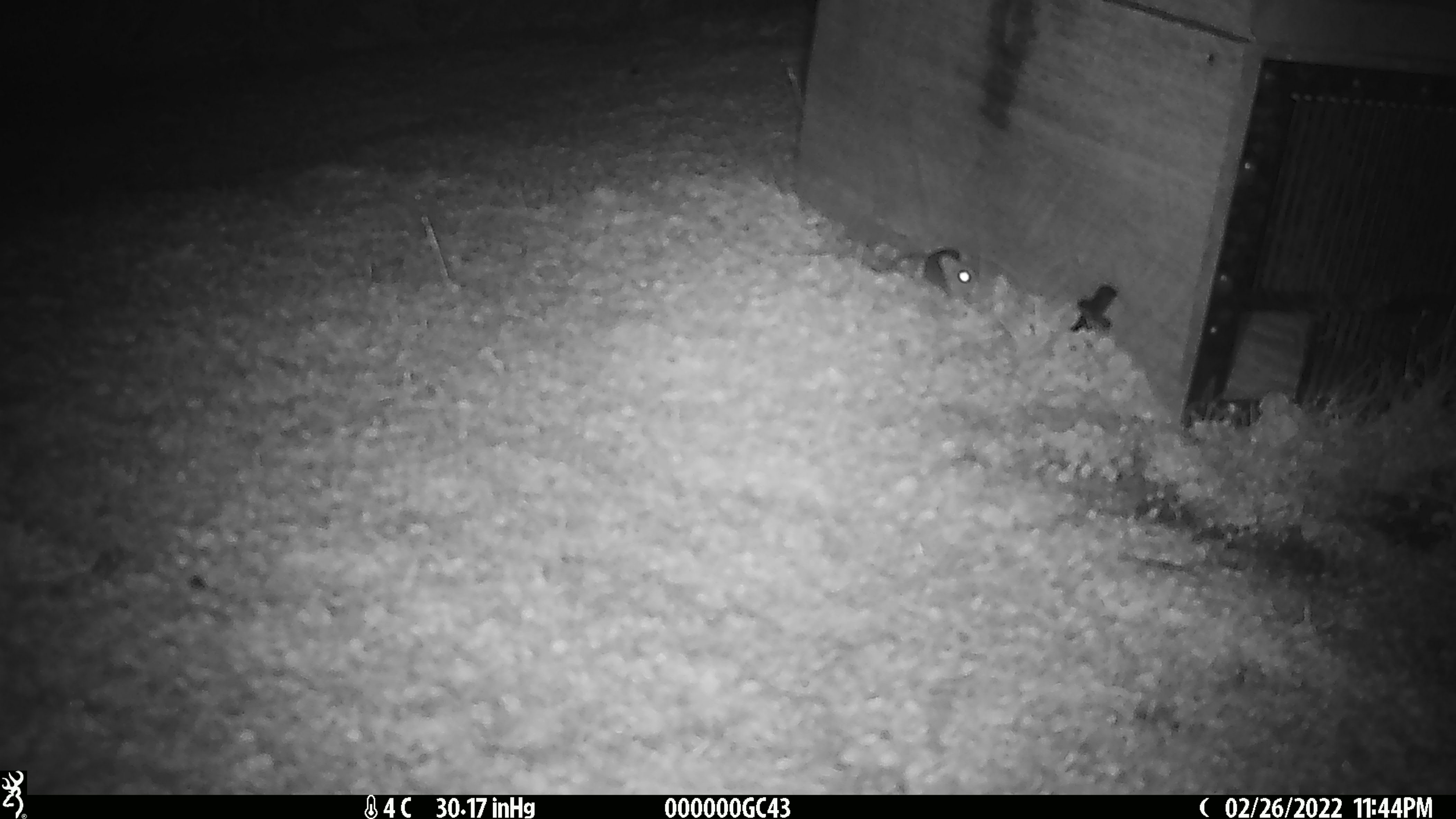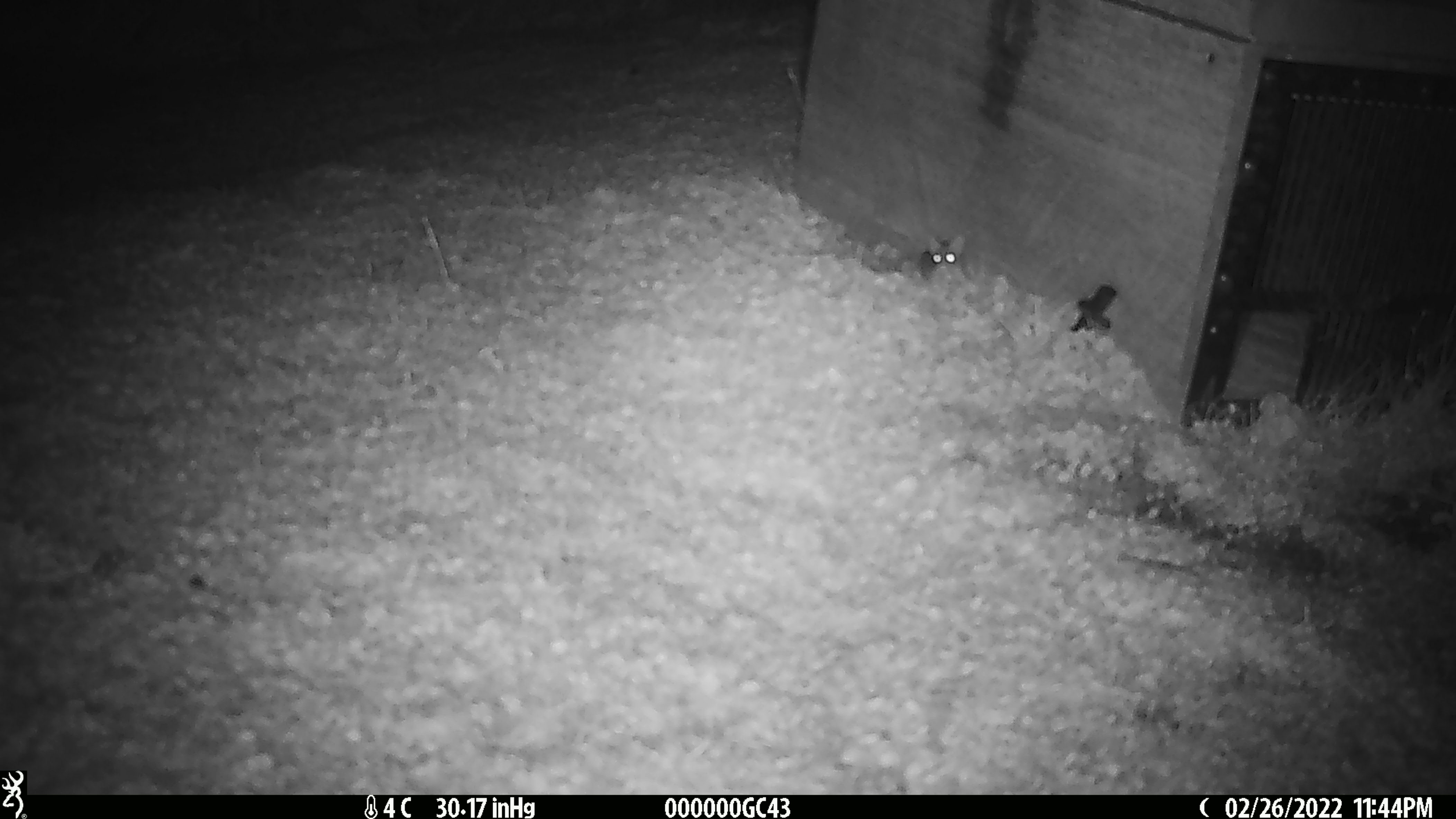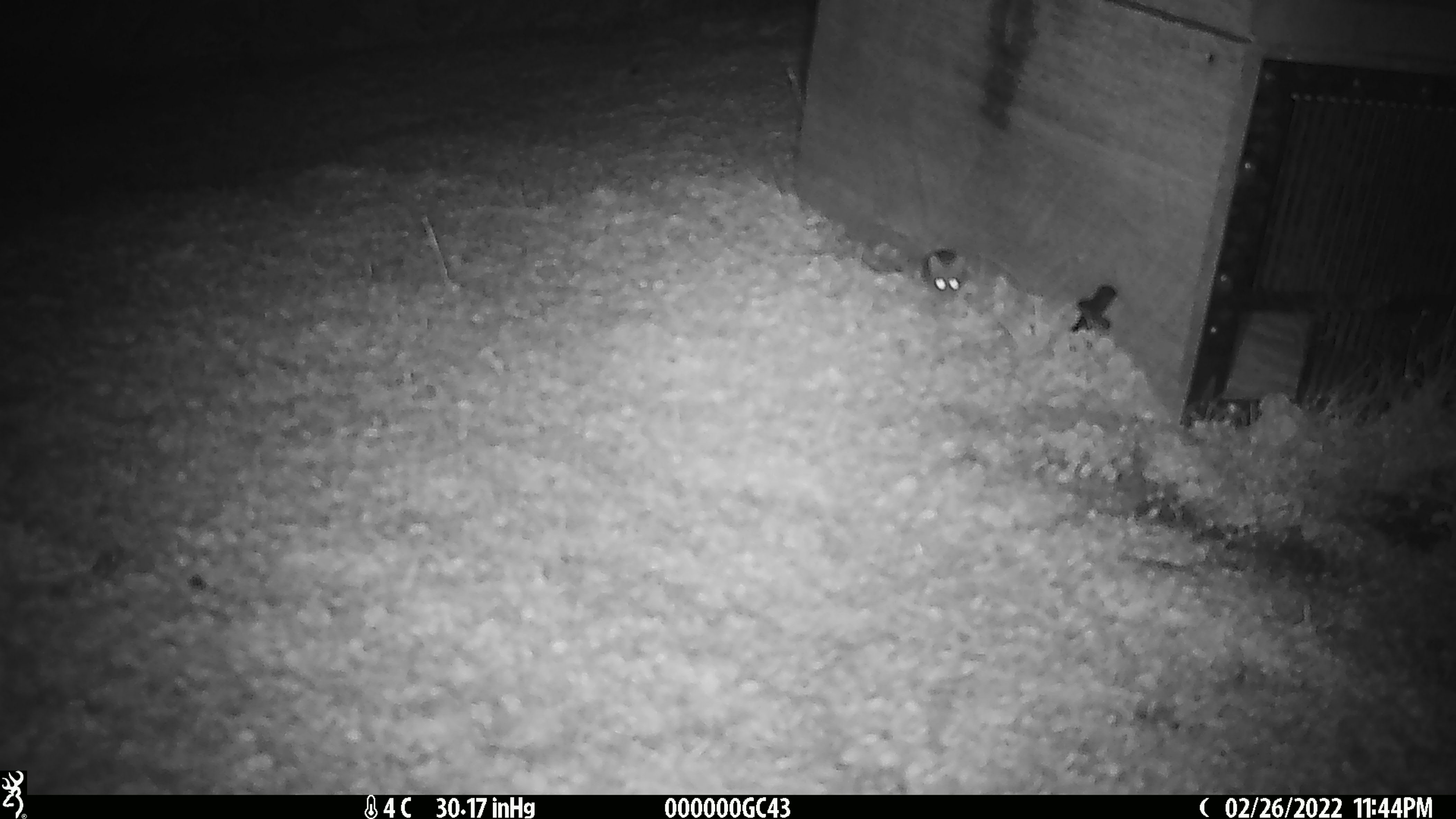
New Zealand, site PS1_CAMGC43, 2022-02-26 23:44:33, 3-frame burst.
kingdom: Animalia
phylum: Chordata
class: Mammalia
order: Rodentia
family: Muridae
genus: Mus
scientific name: Mus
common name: mouse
Mouse (Mus).